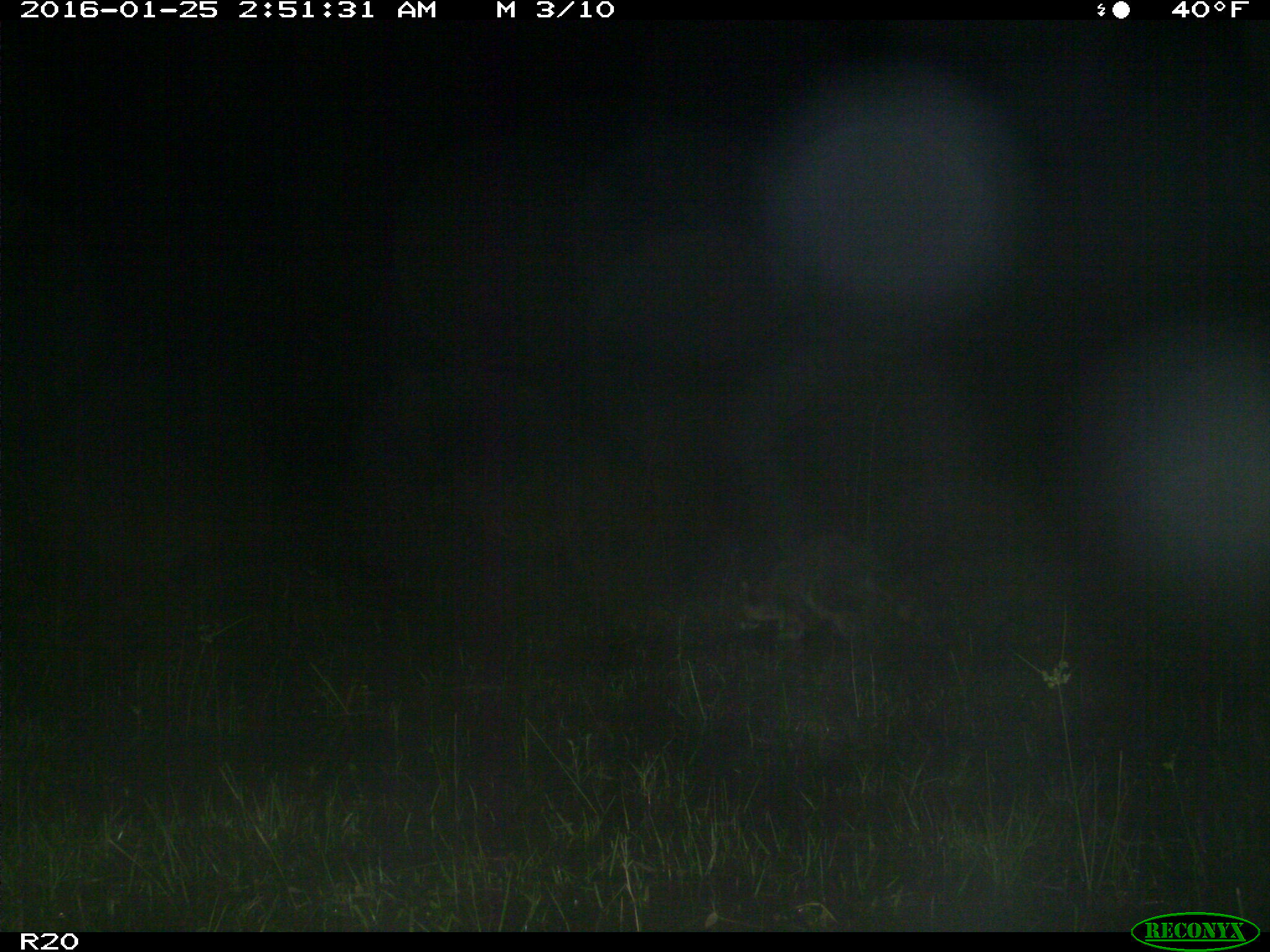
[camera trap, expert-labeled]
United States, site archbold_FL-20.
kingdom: Animalia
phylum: Chordata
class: Mammalia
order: Carnivora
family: Procyonidae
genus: Procyon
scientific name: Procyon lotor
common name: common raccoon